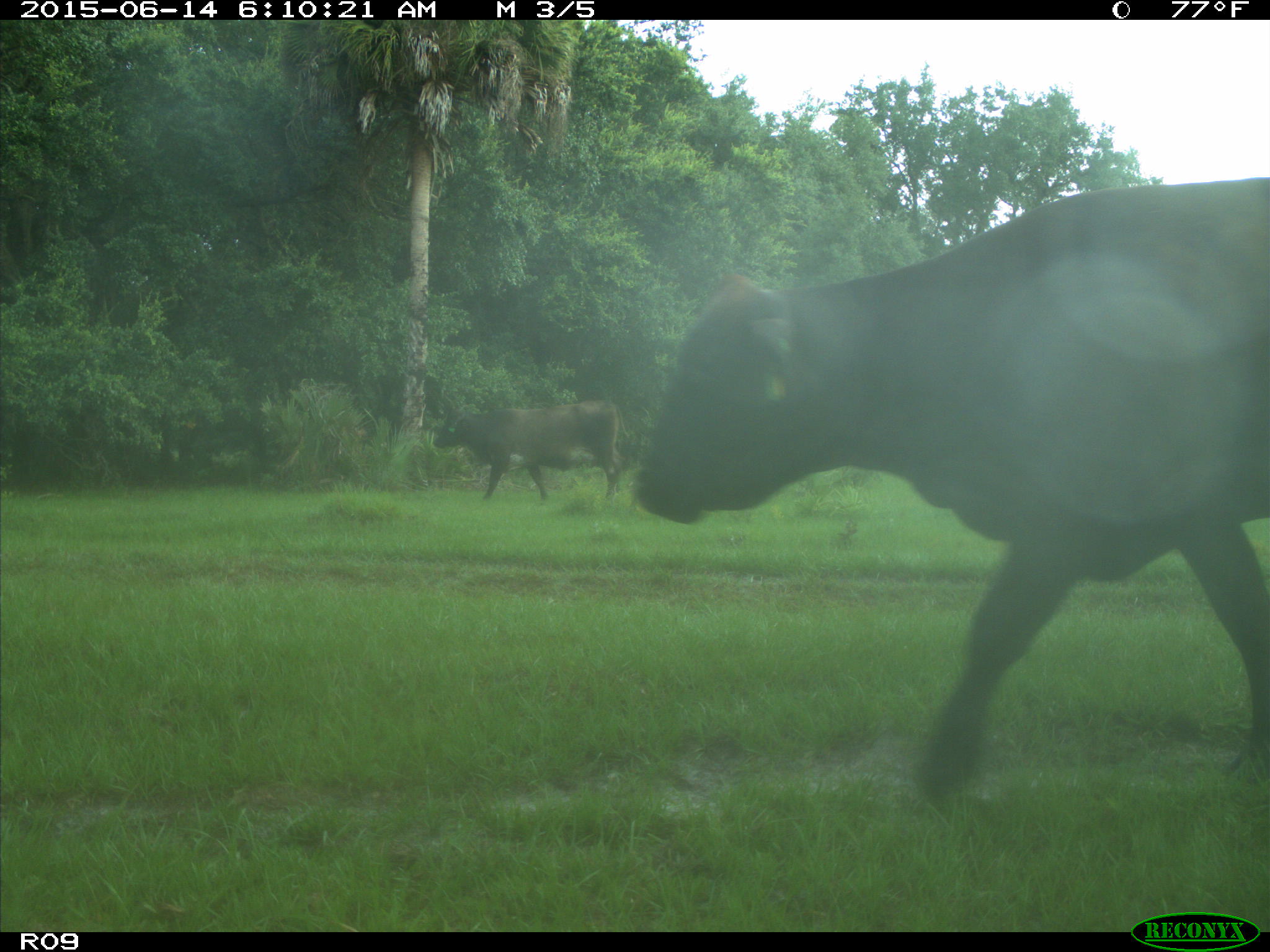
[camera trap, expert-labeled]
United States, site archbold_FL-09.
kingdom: Animalia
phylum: Chordata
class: Mammalia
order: Artiodactyla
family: Bovidae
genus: Bos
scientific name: Bos taurus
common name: domestic cow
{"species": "Bos taurus (domestic cow)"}